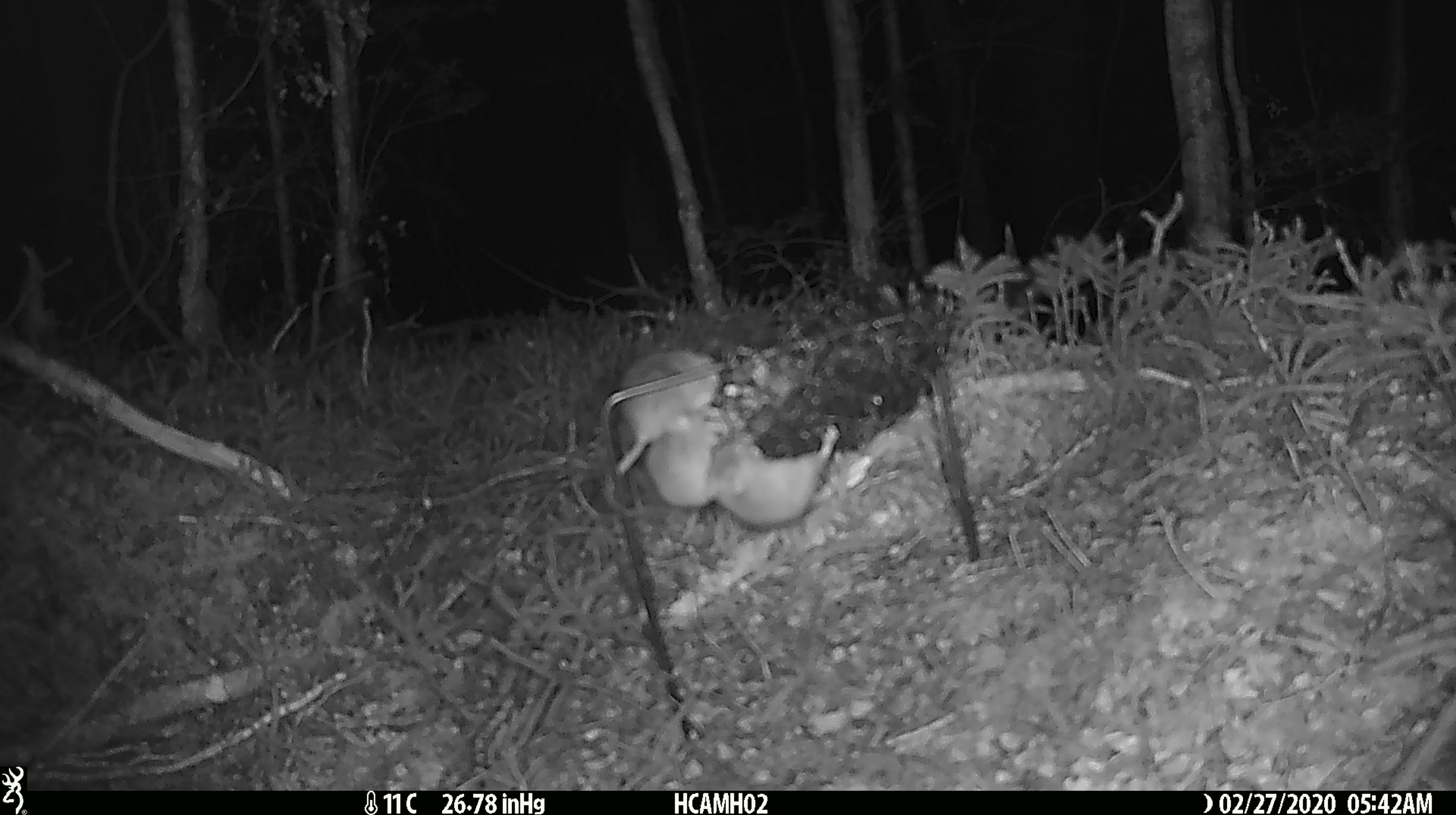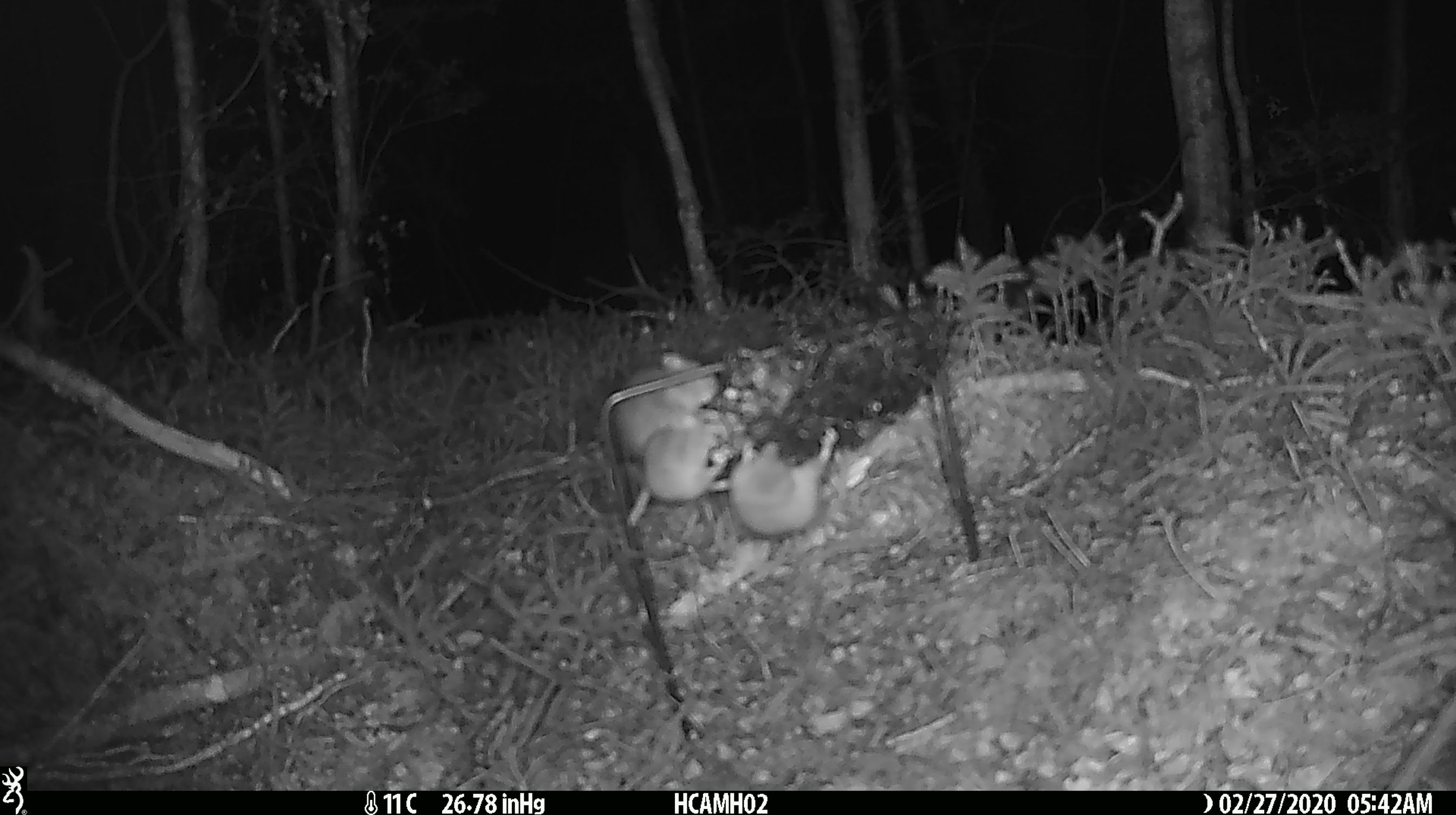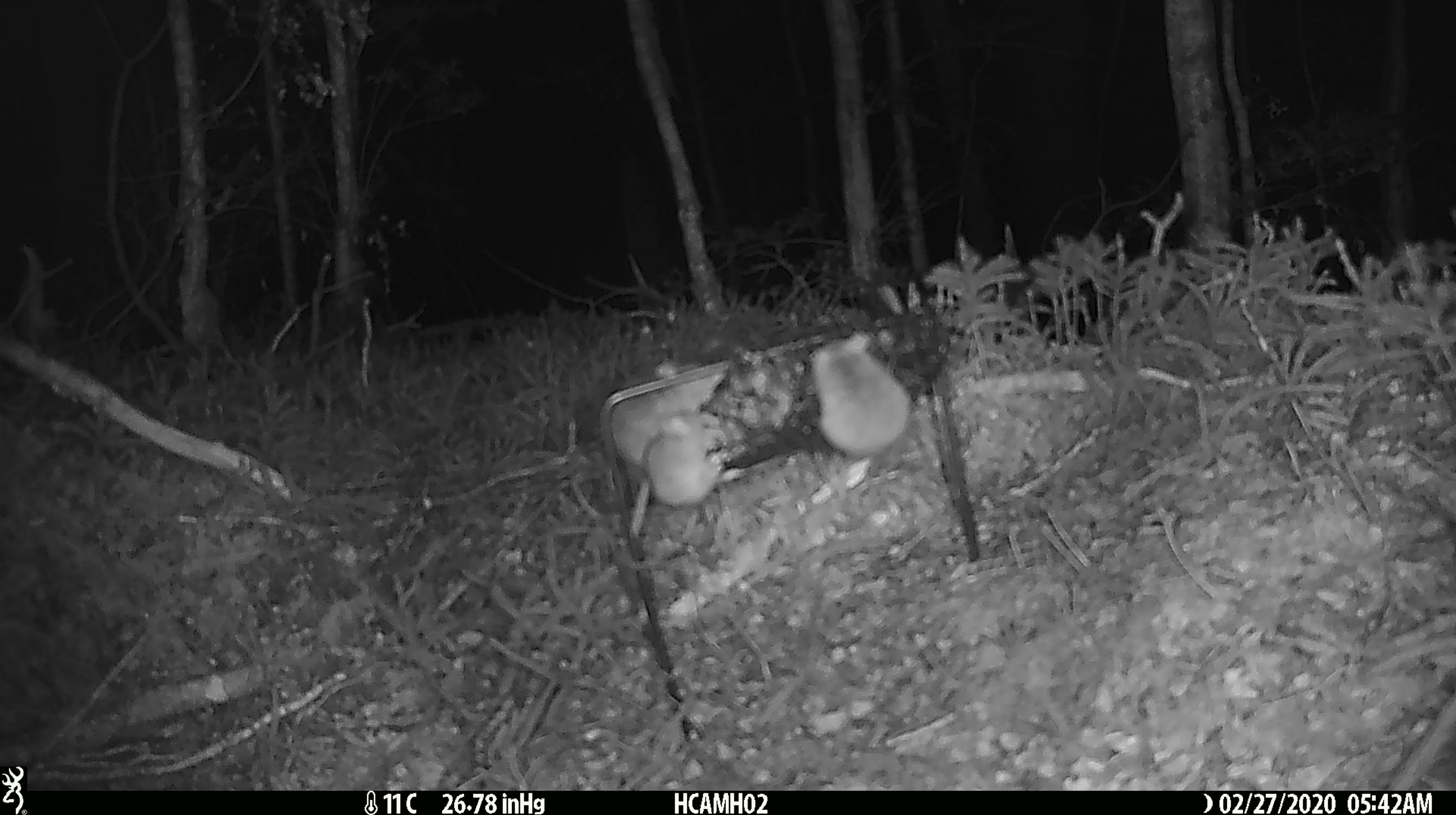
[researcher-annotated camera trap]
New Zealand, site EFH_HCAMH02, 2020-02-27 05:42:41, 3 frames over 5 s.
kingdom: Animalia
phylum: Chordata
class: Mammalia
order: Rodentia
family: Muridae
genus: Mus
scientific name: Mus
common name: mouse